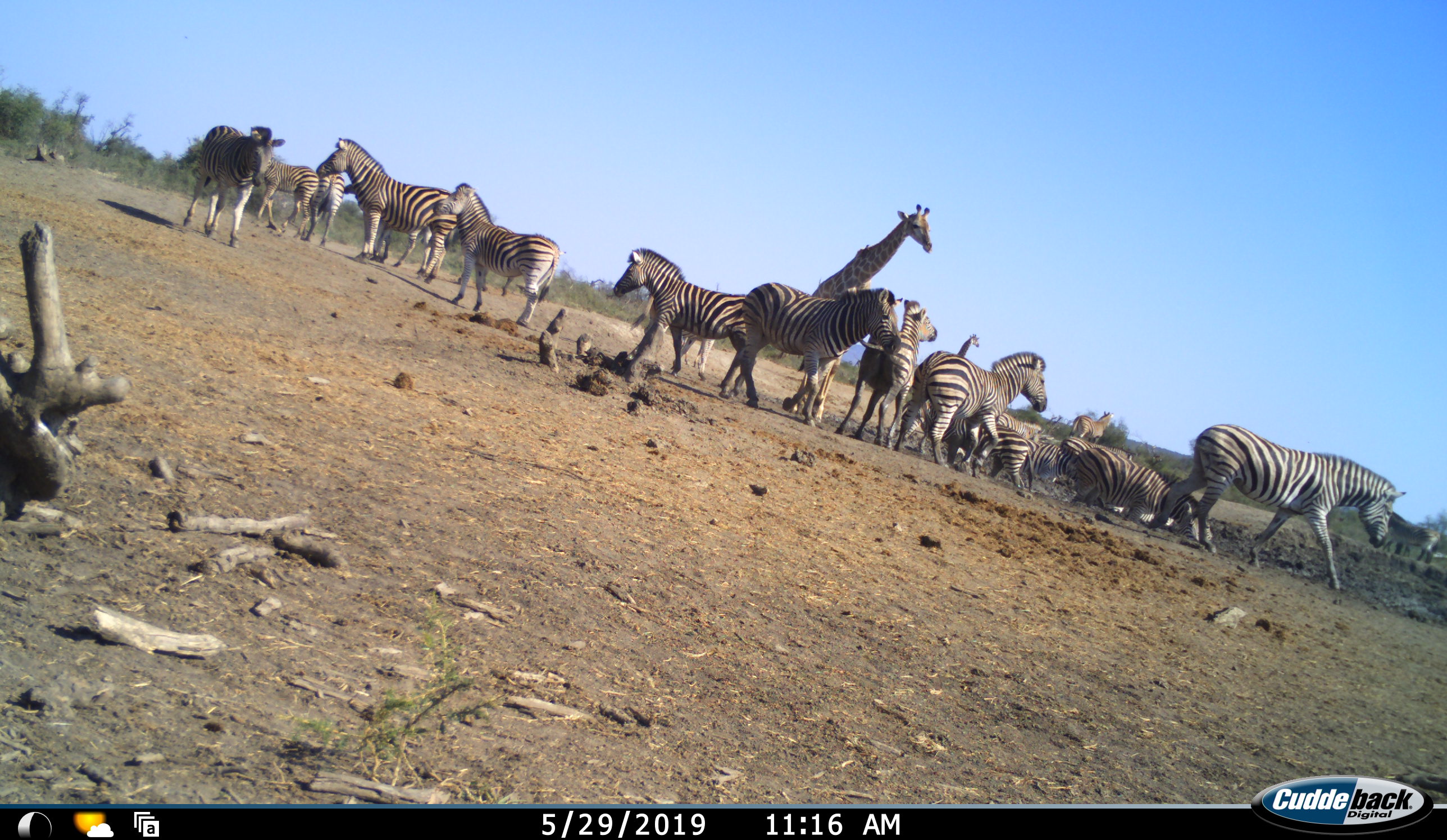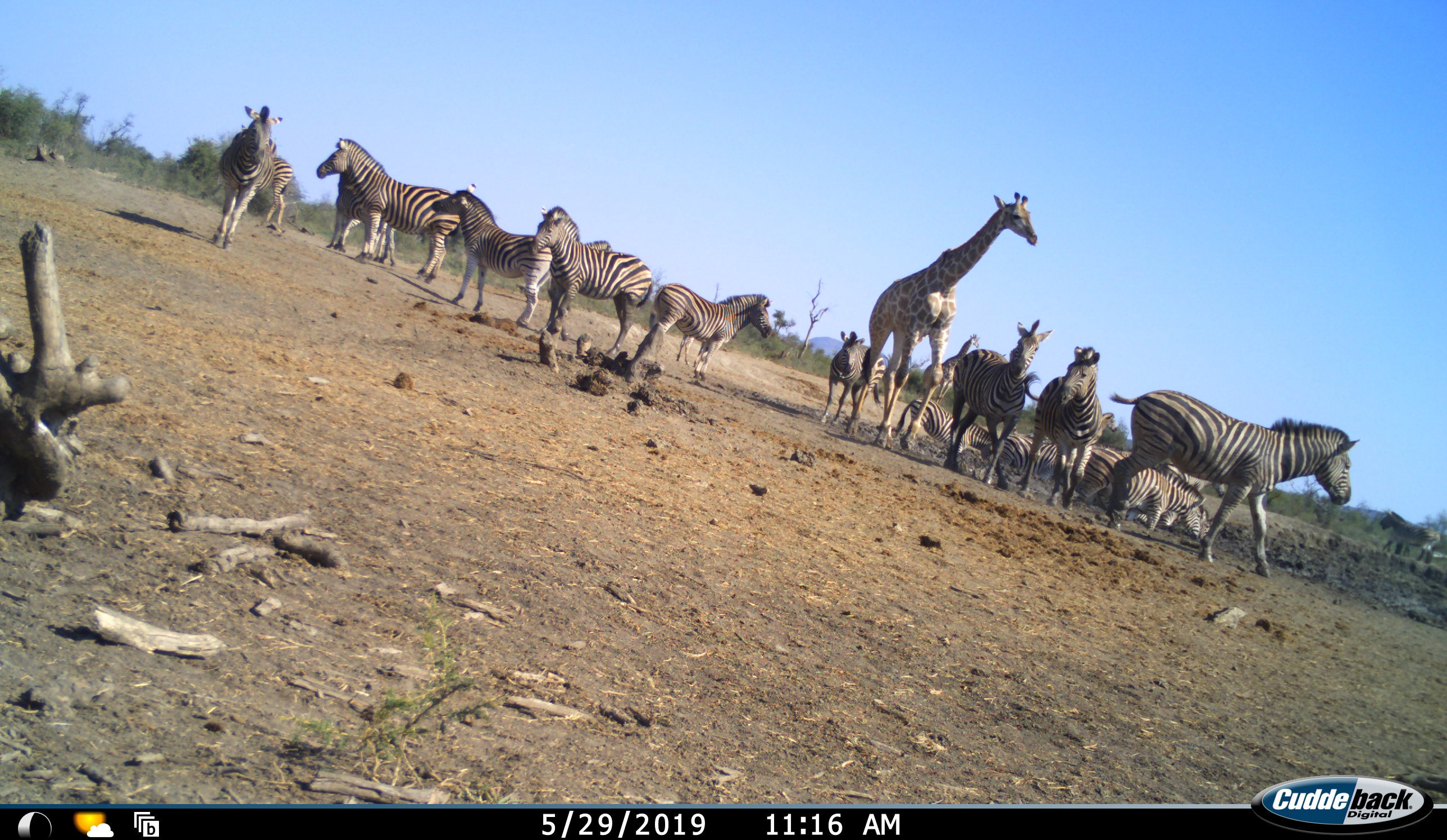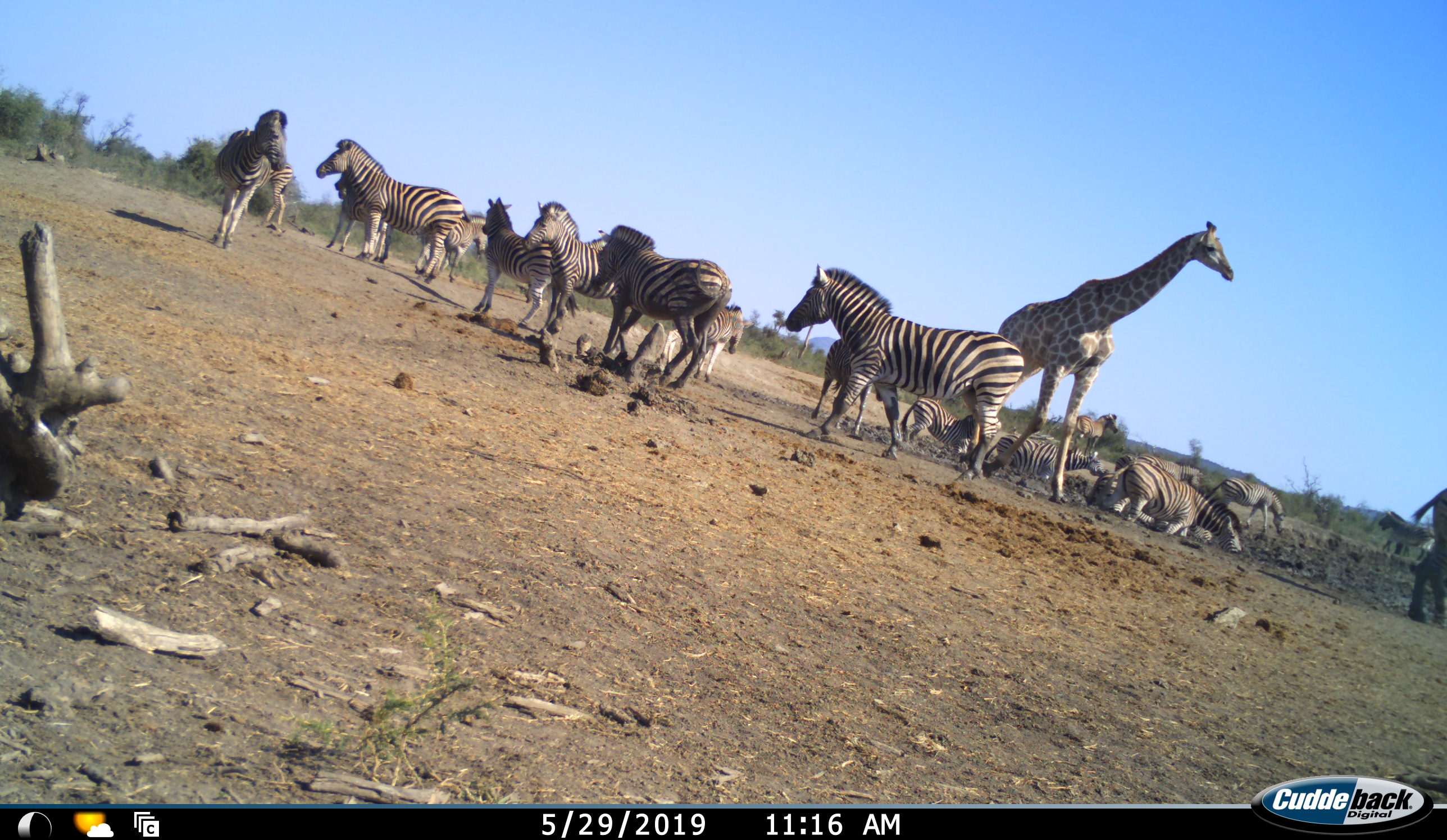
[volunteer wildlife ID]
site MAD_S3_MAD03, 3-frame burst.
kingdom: Animalia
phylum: Chordata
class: Mammalia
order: Artiodactyla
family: Giraffidae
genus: Giraffa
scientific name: Giraffa camelopardalis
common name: giraffe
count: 2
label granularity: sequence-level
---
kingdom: Animalia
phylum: Chordata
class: Mammalia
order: Perissodactyla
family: Equidae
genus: Equus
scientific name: Equus quagga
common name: plains zebra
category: zebraplains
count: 11-50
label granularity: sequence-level